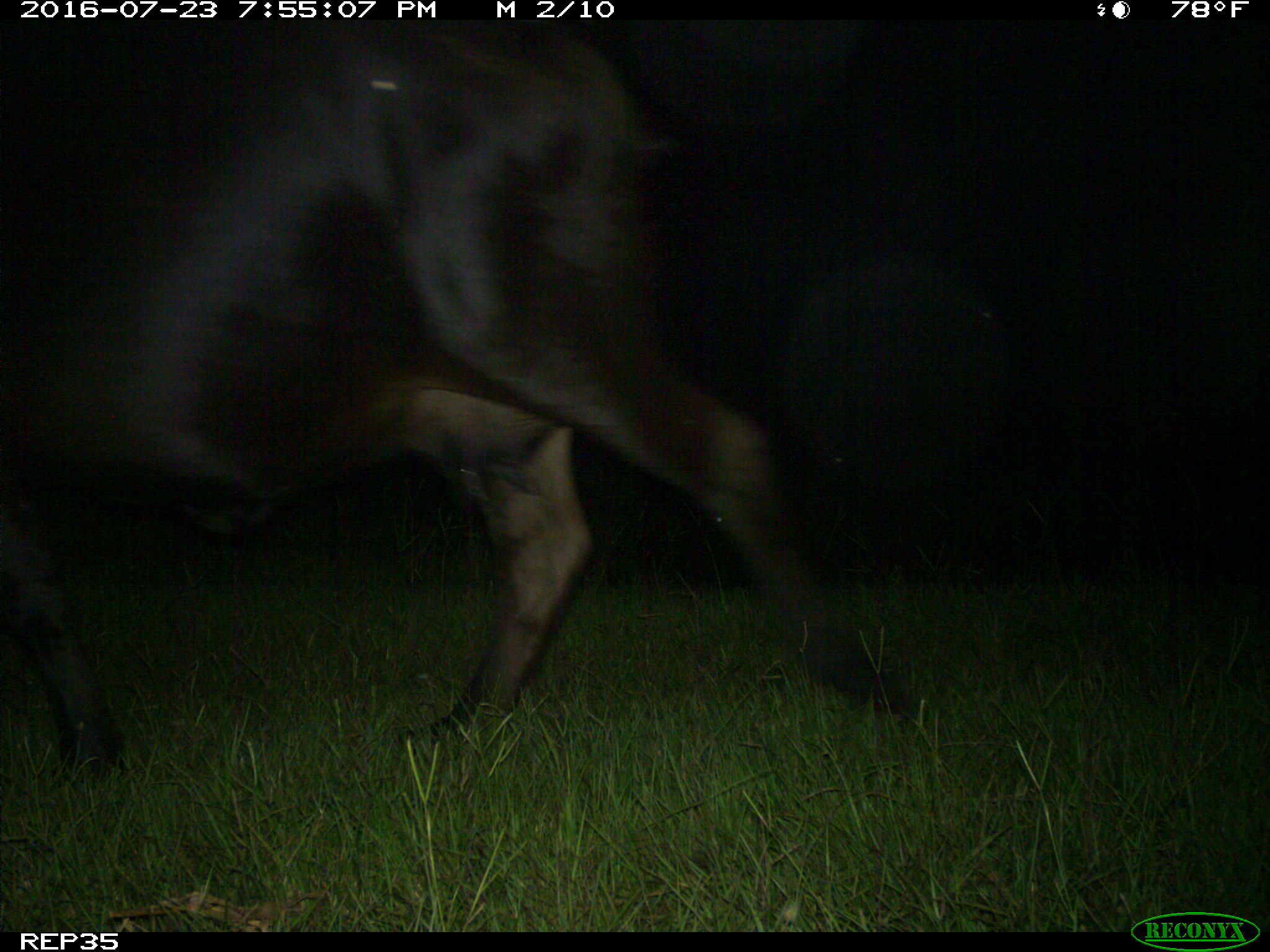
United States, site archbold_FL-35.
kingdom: Animalia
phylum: Chordata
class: Mammalia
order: Artiodactyla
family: Bovidae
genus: Bos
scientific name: Bos taurus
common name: domestic cow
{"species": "Bos taurus (domestic cow)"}